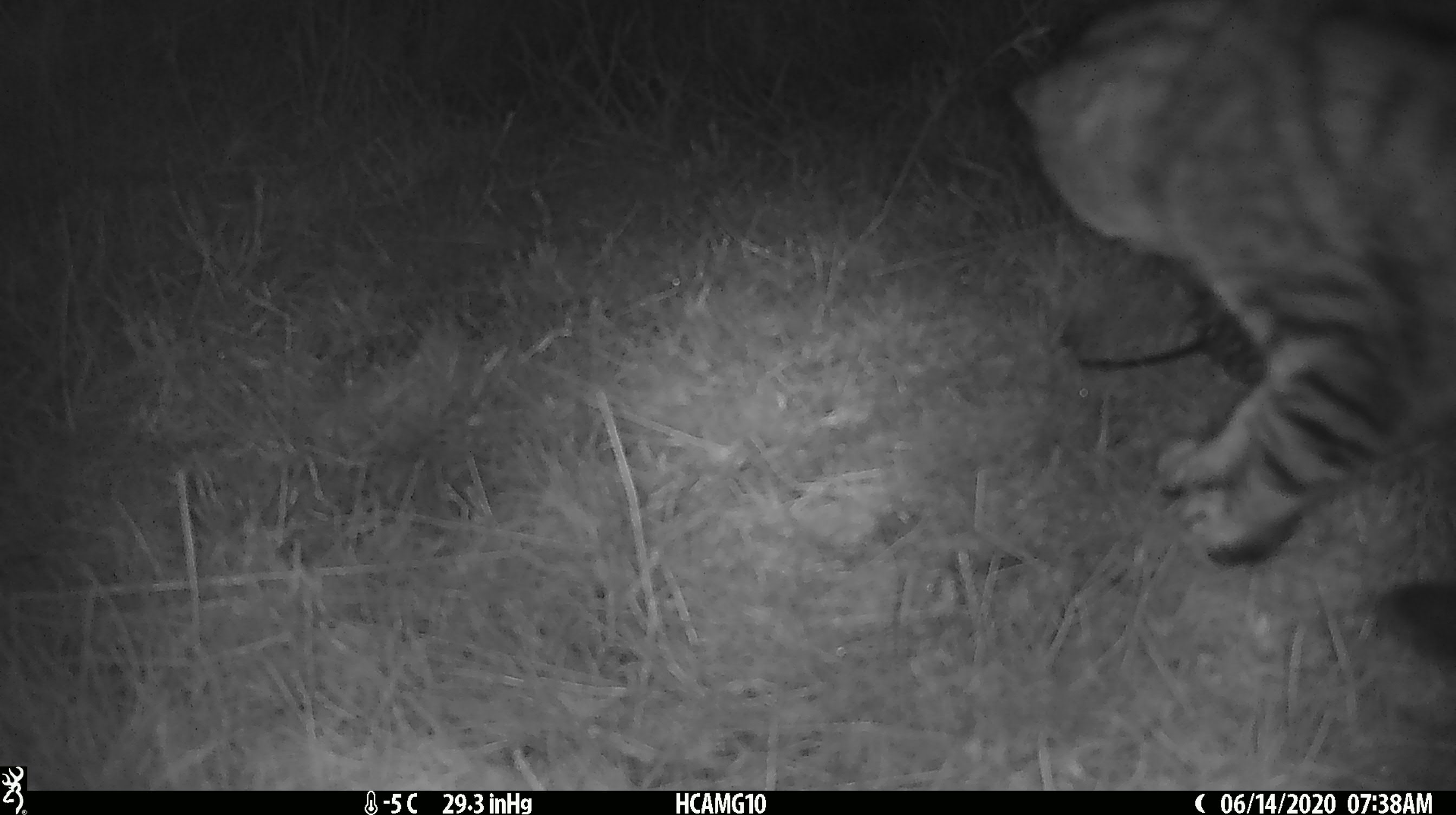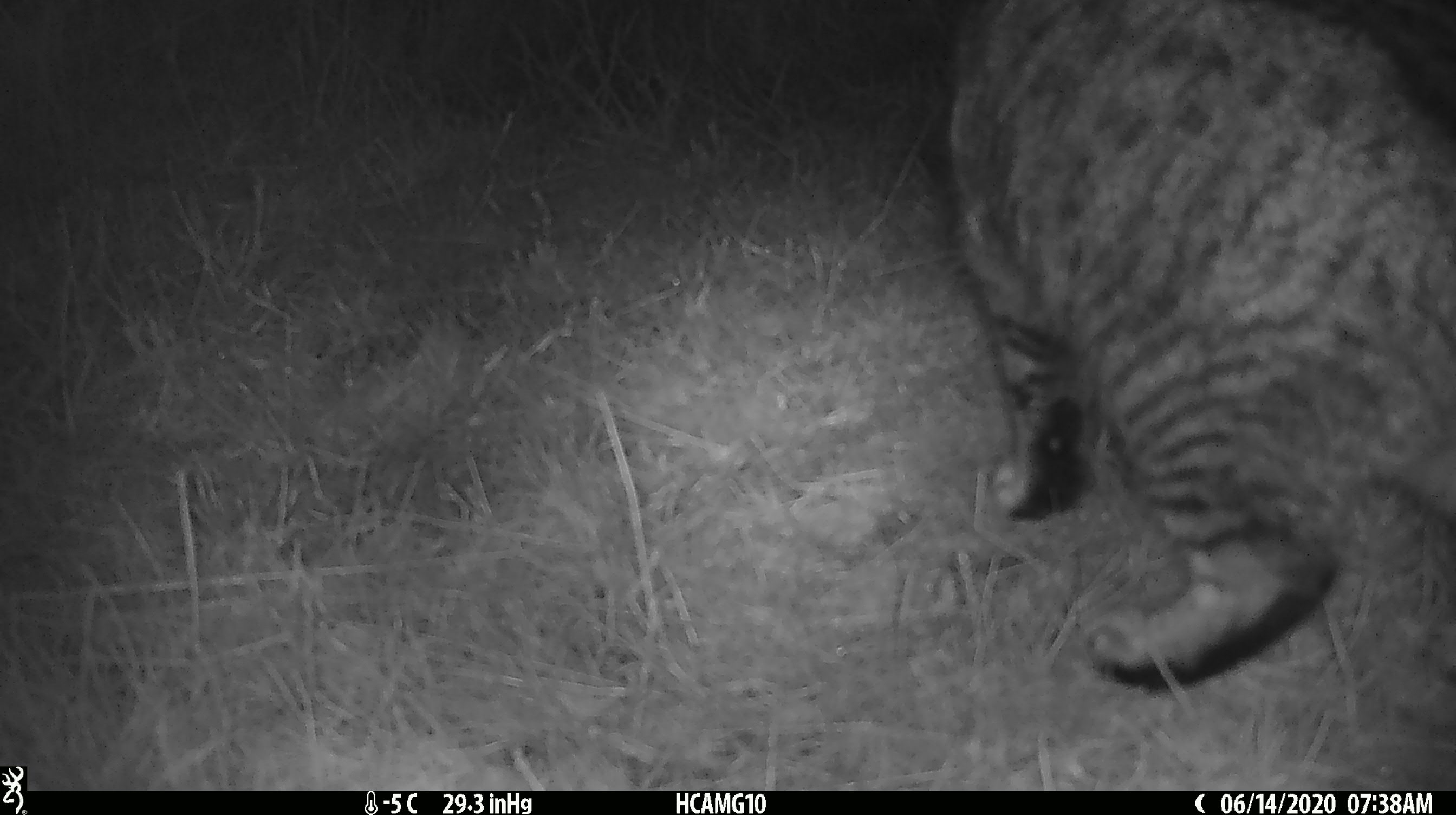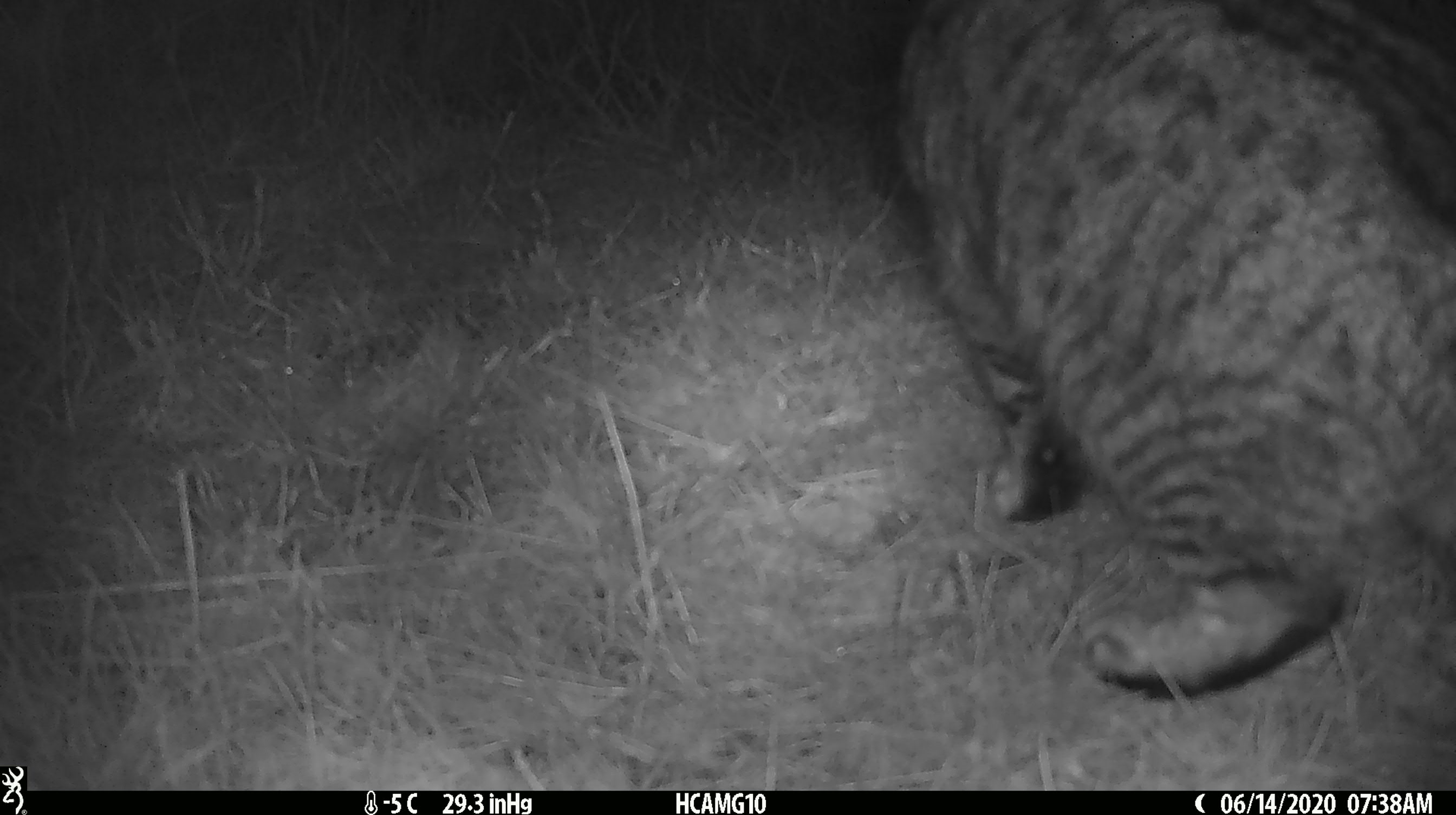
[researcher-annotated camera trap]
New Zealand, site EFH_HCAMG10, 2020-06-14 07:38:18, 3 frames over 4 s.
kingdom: Animalia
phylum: Chordata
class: Mammalia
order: Carnivora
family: Felidae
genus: Felis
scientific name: Felis catus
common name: domestic cat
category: cat